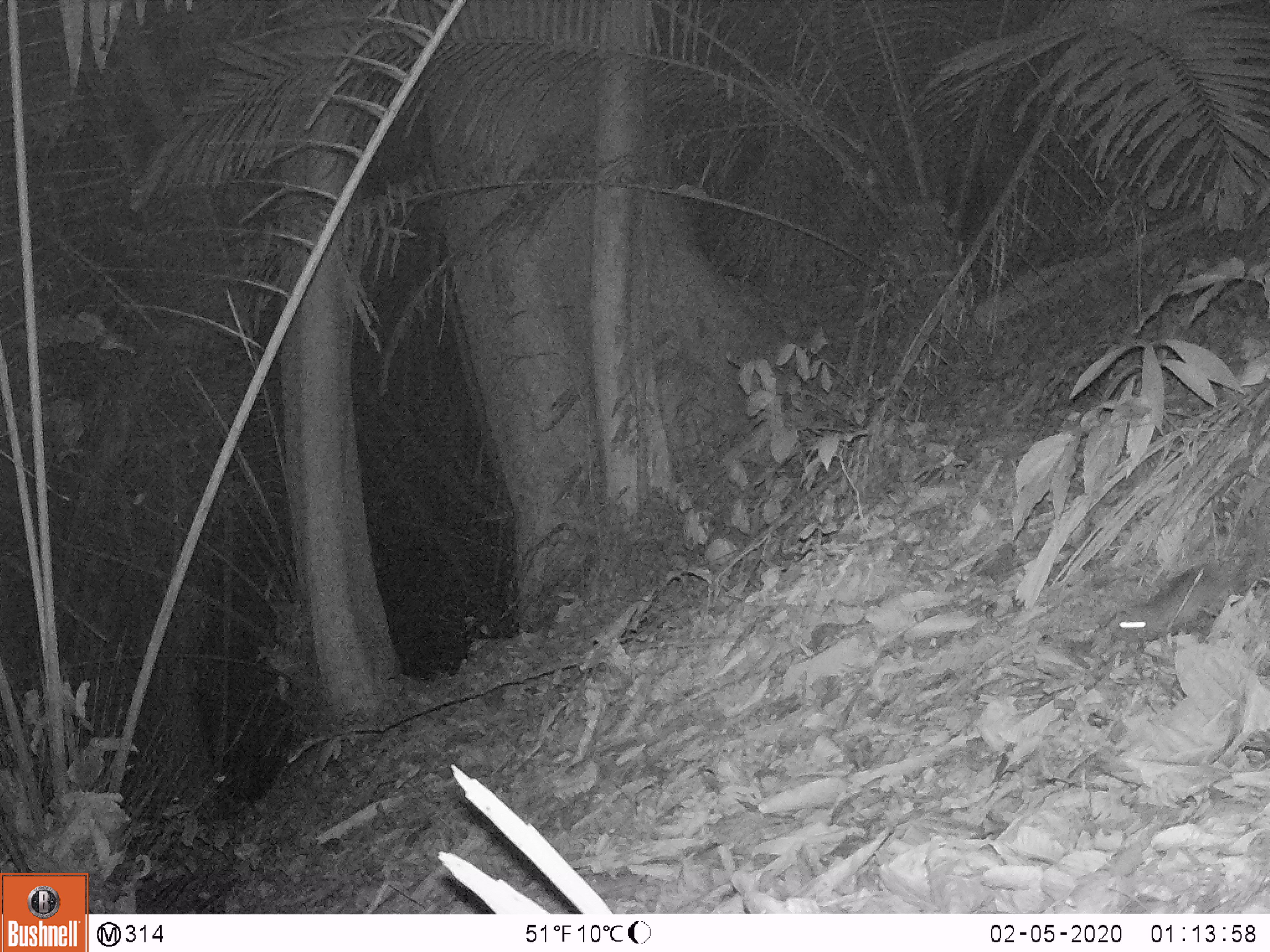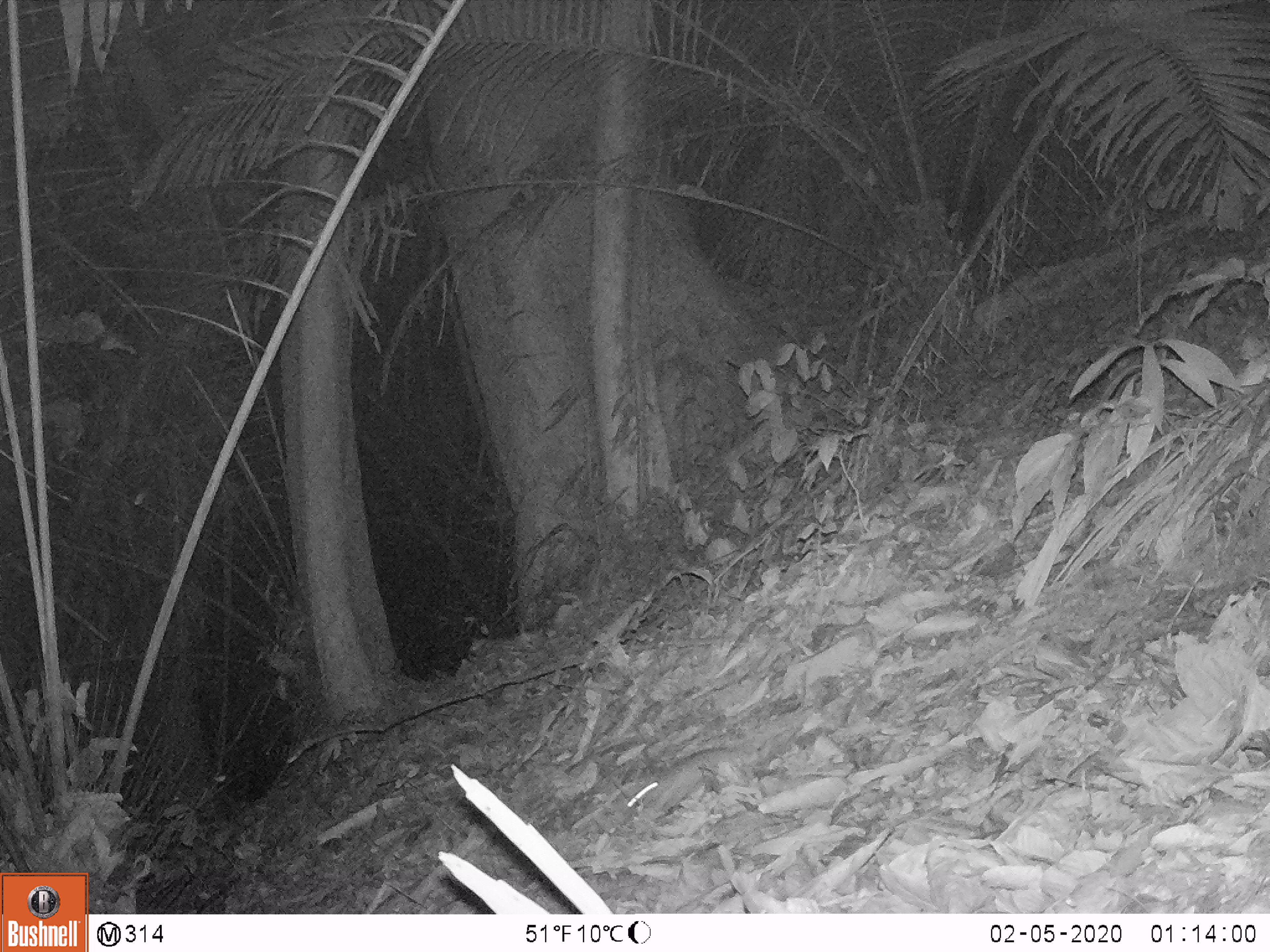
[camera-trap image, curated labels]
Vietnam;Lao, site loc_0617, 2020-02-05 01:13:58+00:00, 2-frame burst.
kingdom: Animalia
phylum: Chordata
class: Mammalia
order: Rodentia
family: Muridae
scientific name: Muridae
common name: old-world mice and rats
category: unidentified murid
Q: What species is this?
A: Unidentified murid (old-world mice and rats) (Muridae).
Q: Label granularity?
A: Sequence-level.